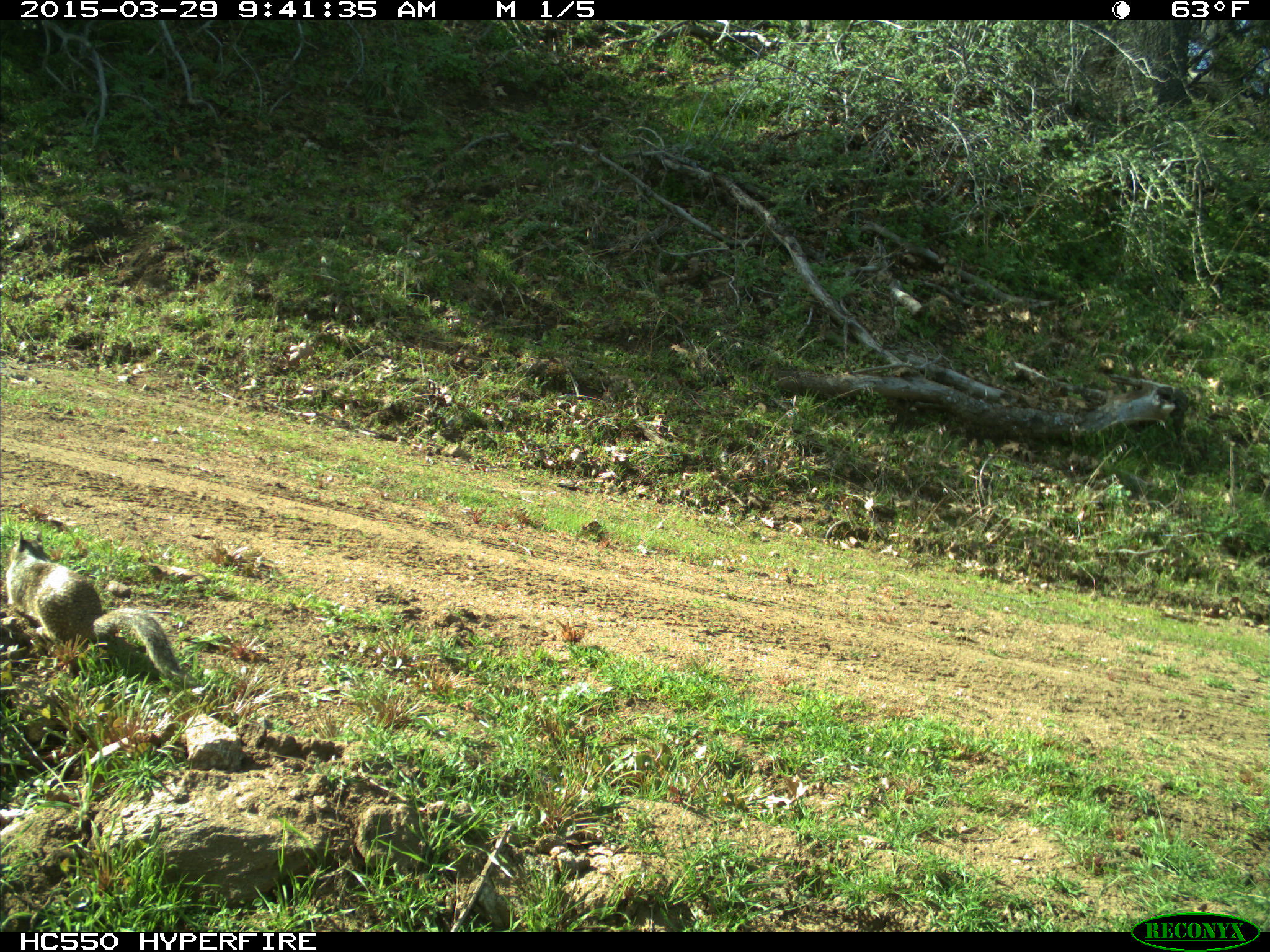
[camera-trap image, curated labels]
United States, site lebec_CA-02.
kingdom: Animalia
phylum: Chordata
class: Mammalia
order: Rodentia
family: Sciuridae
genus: Otospermophilus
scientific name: Otospermophilus beecheyi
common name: california ground squirrel